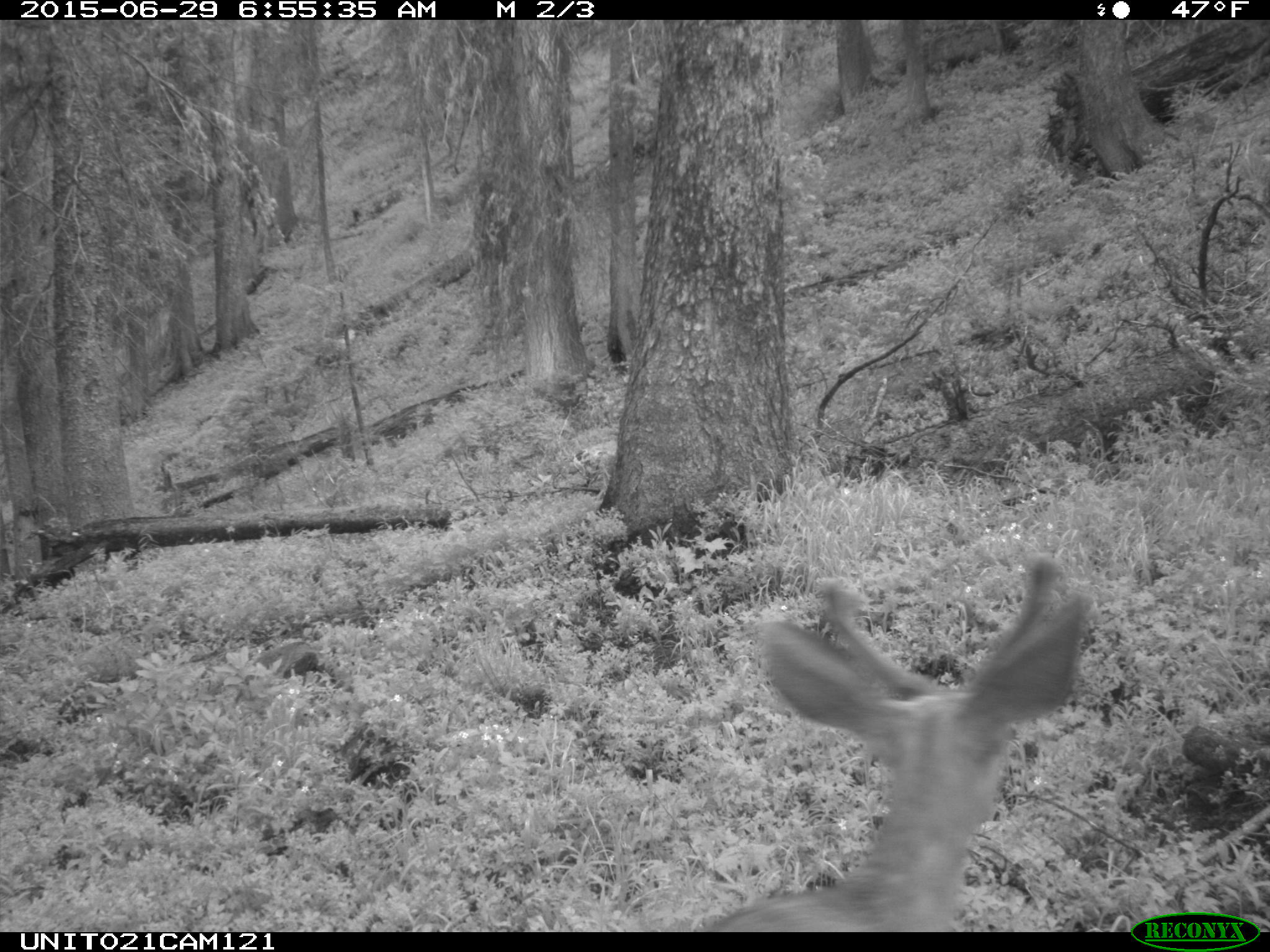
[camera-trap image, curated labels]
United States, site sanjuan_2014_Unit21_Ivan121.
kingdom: Animalia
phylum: Chordata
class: Mammalia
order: Artiodactyla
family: Cervidae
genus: Odocoileus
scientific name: Odocoileus hemionus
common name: mule deer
Odocoileus hemionus (mule deer).